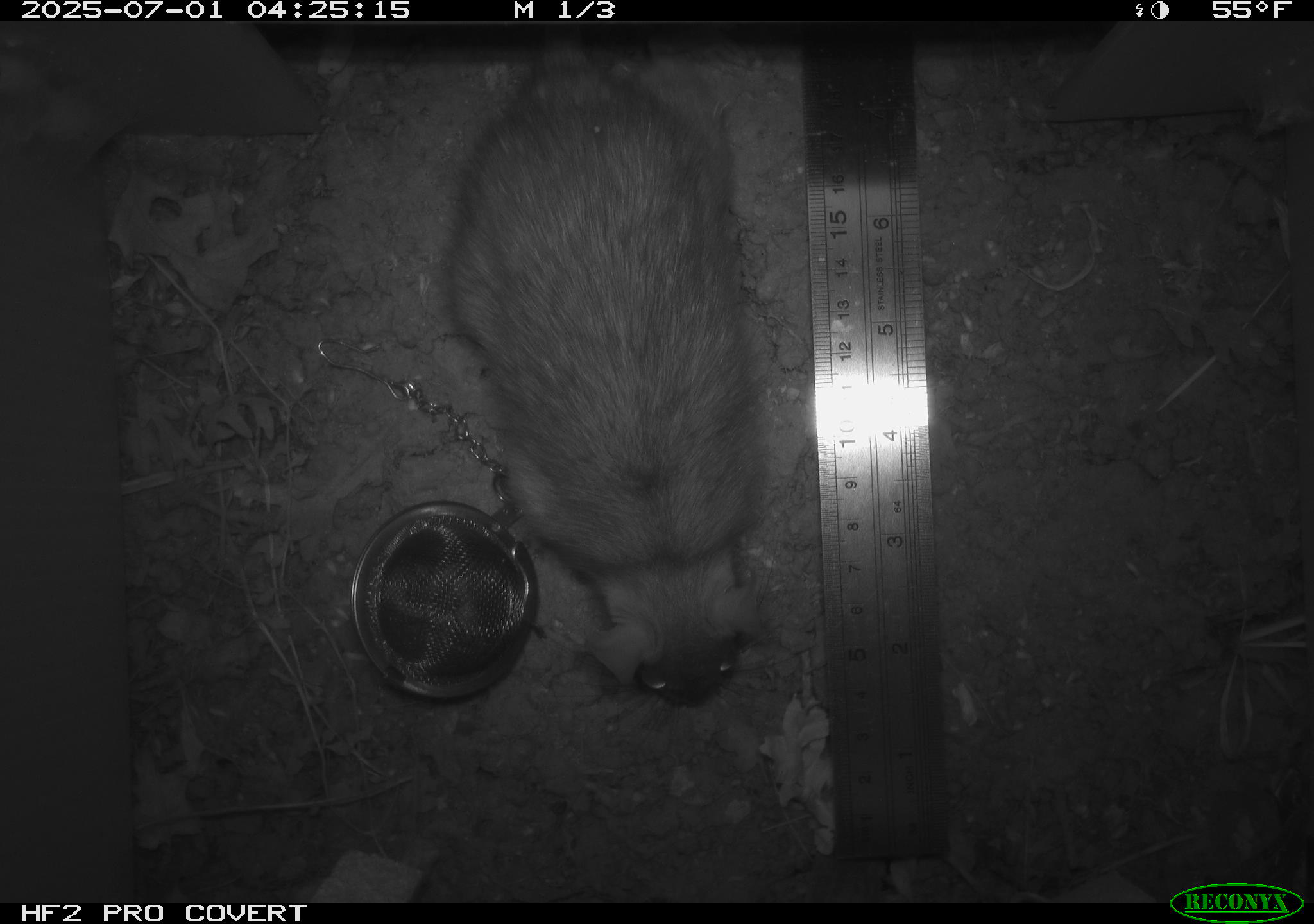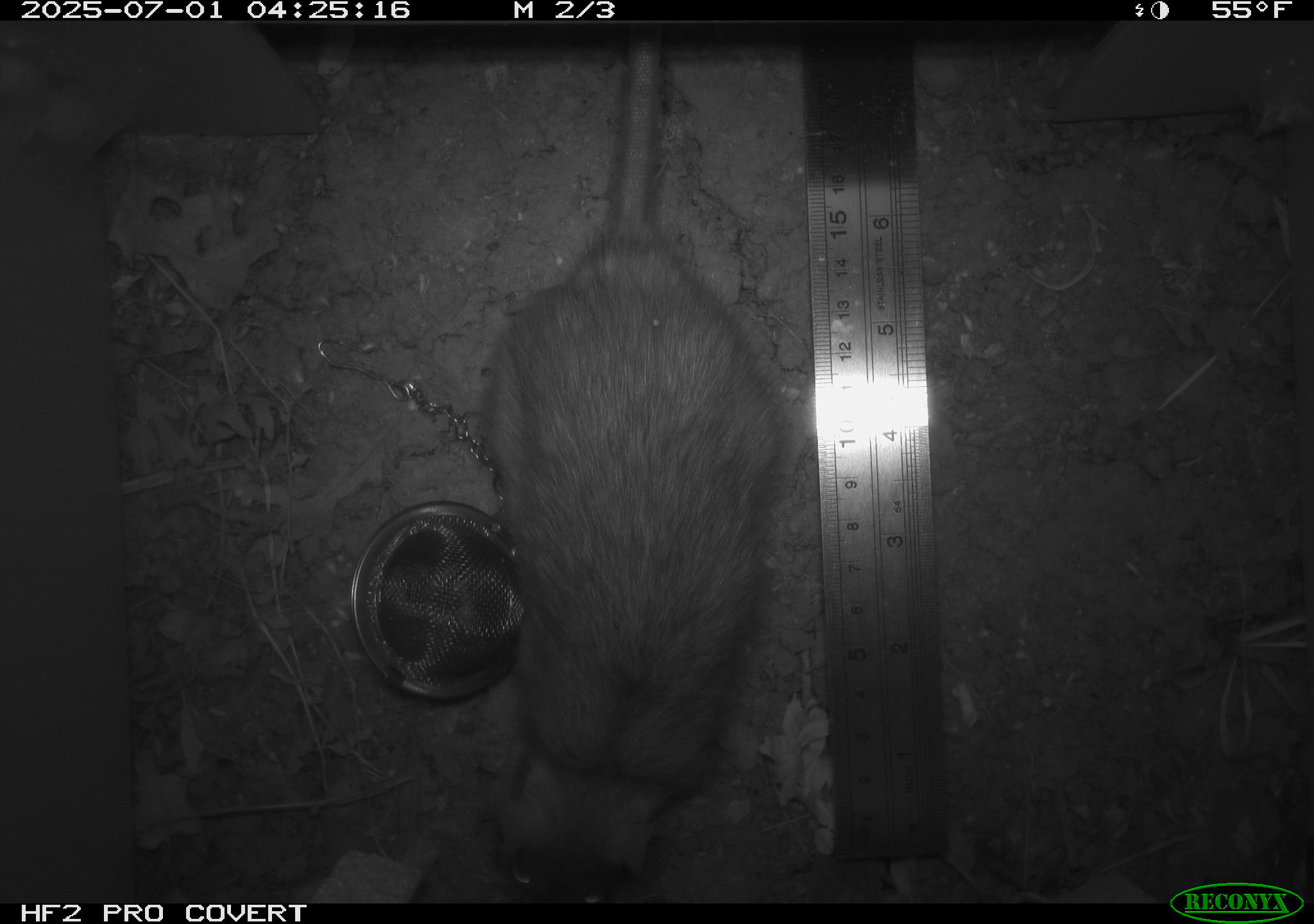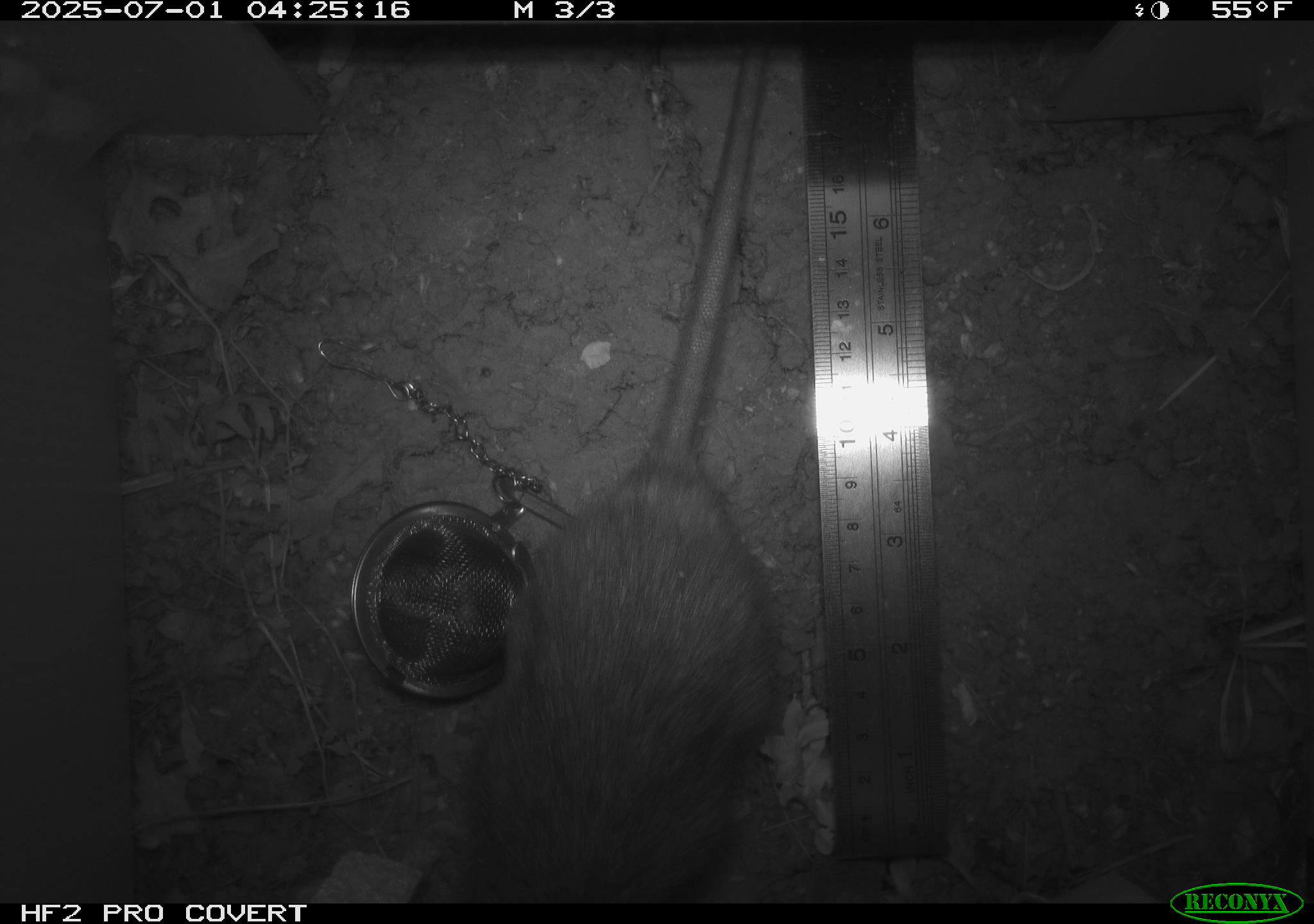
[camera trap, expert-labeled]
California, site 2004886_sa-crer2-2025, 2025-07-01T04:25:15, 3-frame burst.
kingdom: Animalia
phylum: Chordata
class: Mammalia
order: Rodentia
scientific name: Rodentia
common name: rodent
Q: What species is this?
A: Rodent (Rodentia).